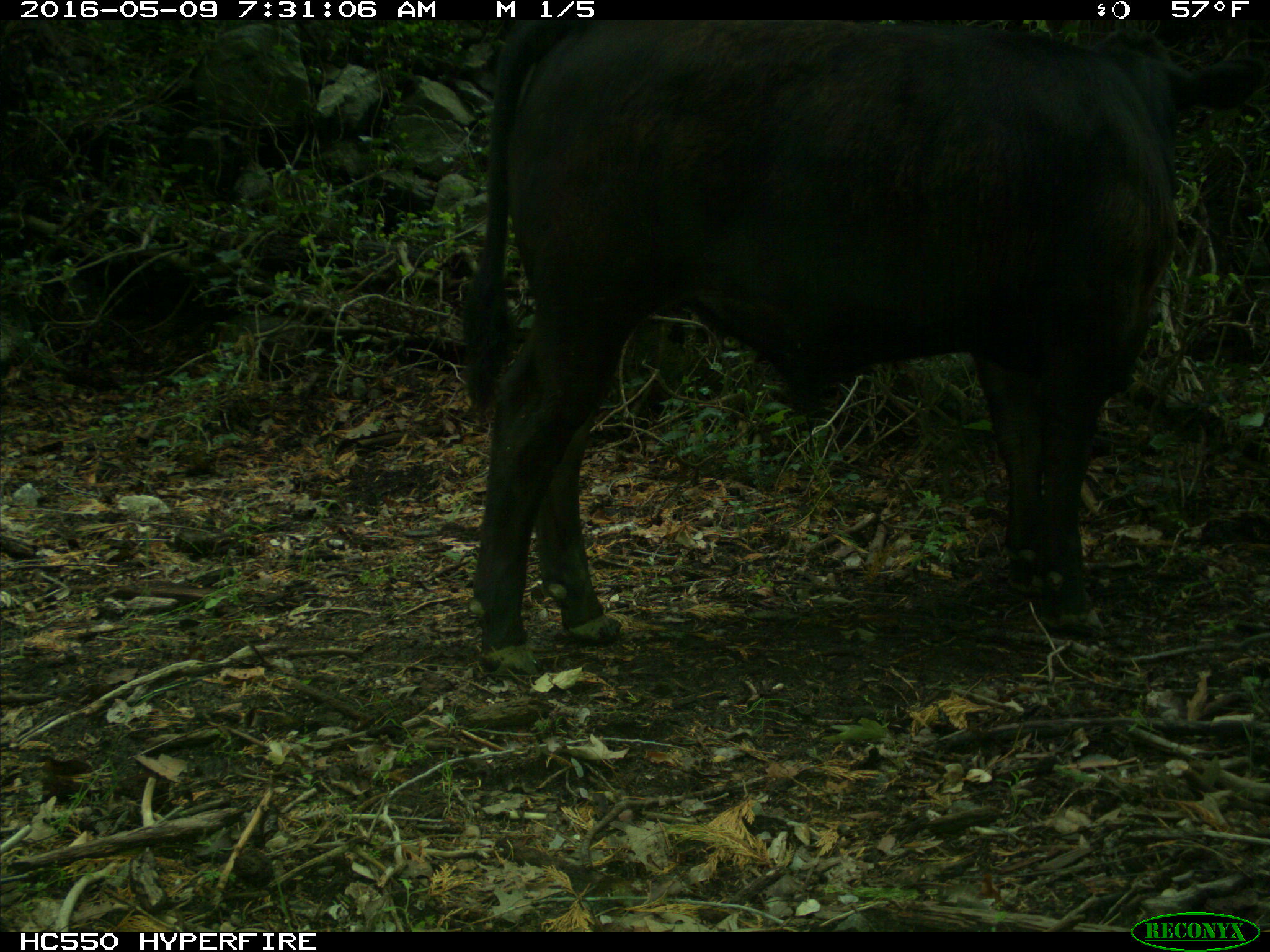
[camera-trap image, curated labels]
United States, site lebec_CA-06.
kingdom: Animalia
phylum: Chordata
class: Mammalia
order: Artiodactyla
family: Bovidae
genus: Bos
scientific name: Bos taurus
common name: domestic cow